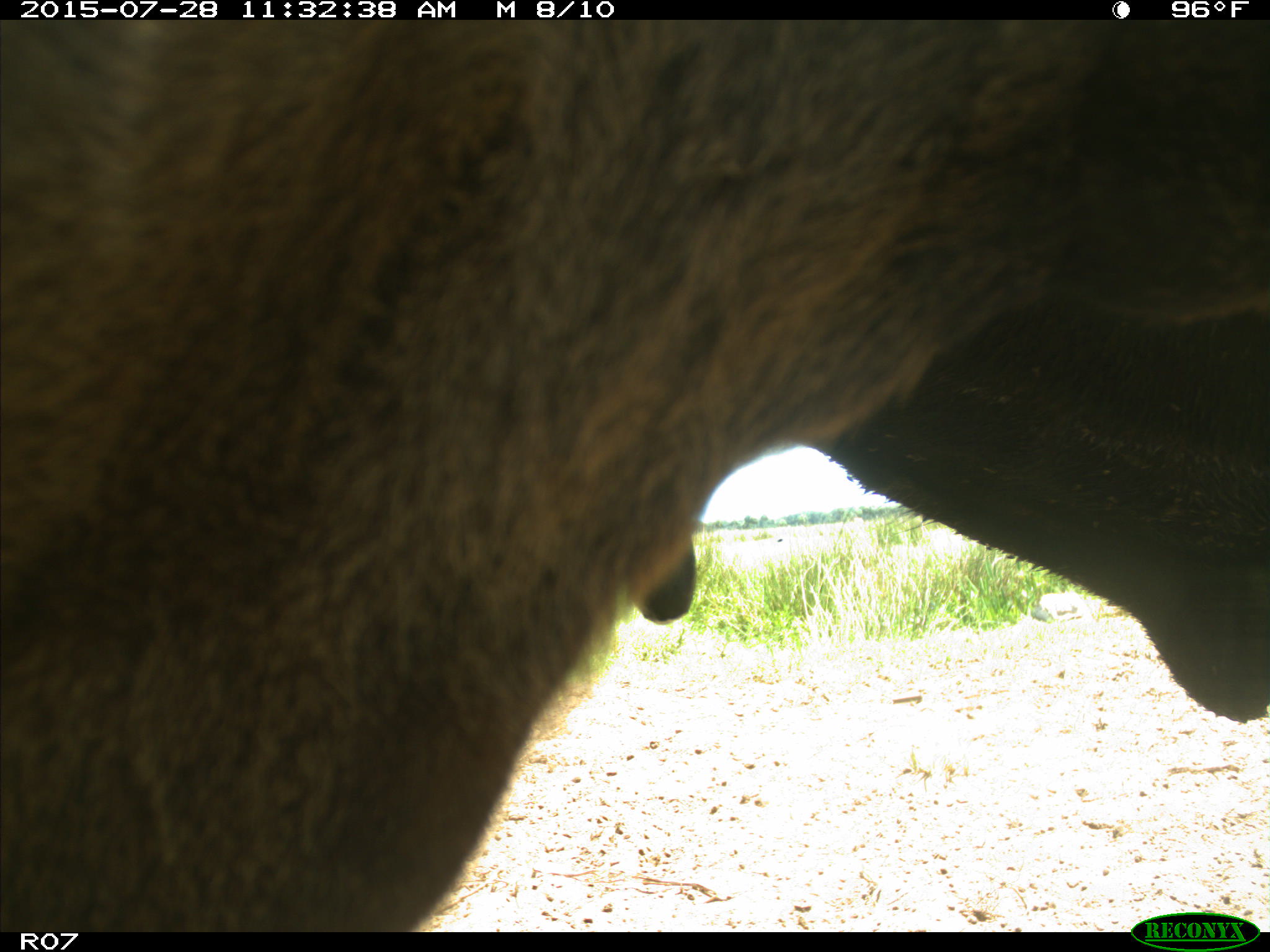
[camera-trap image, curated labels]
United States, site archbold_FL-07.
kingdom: Animalia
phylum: Chordata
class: Mammalia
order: Artiodactyla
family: Bovidae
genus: Bos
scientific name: Bos taurus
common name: domestic cow